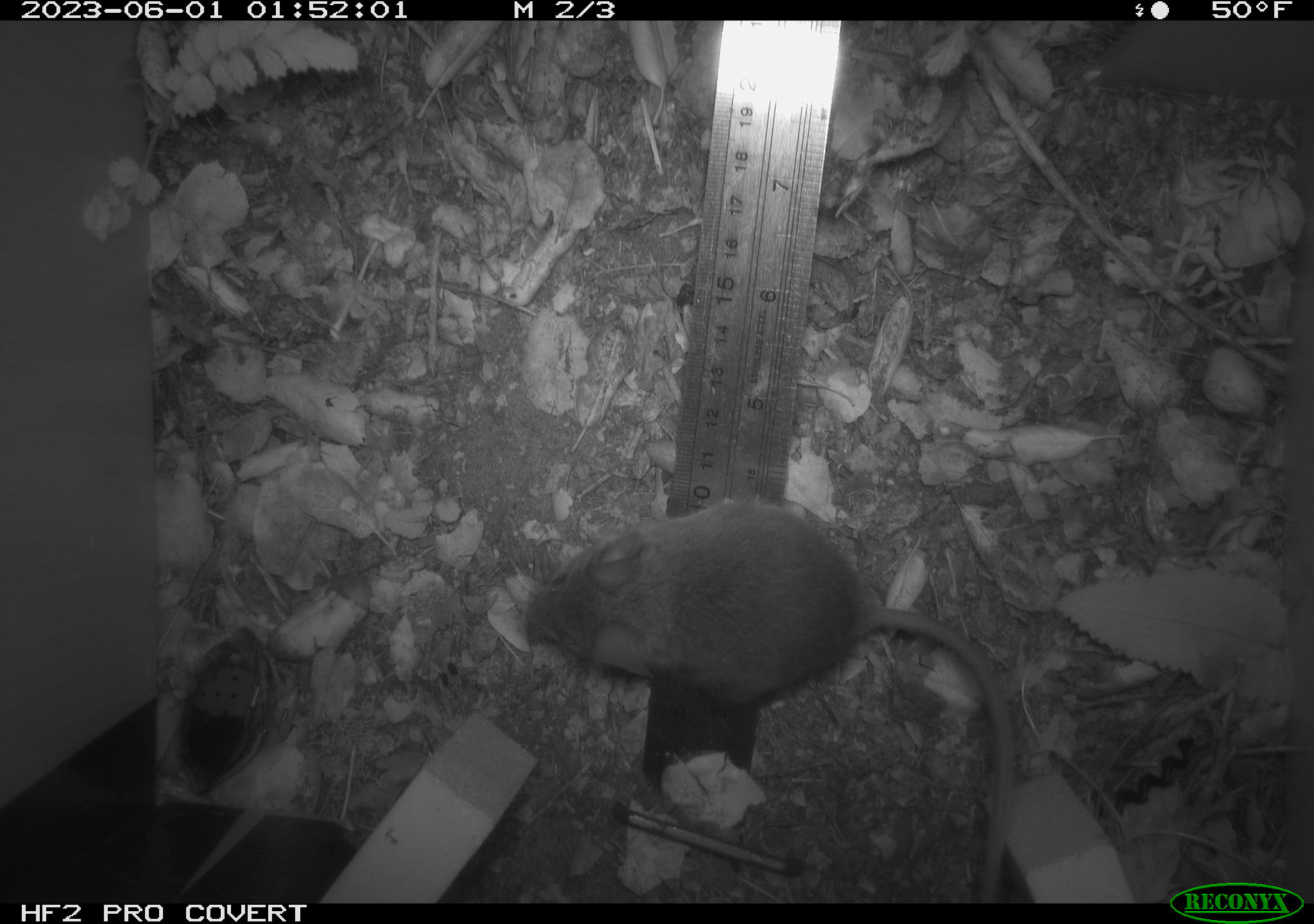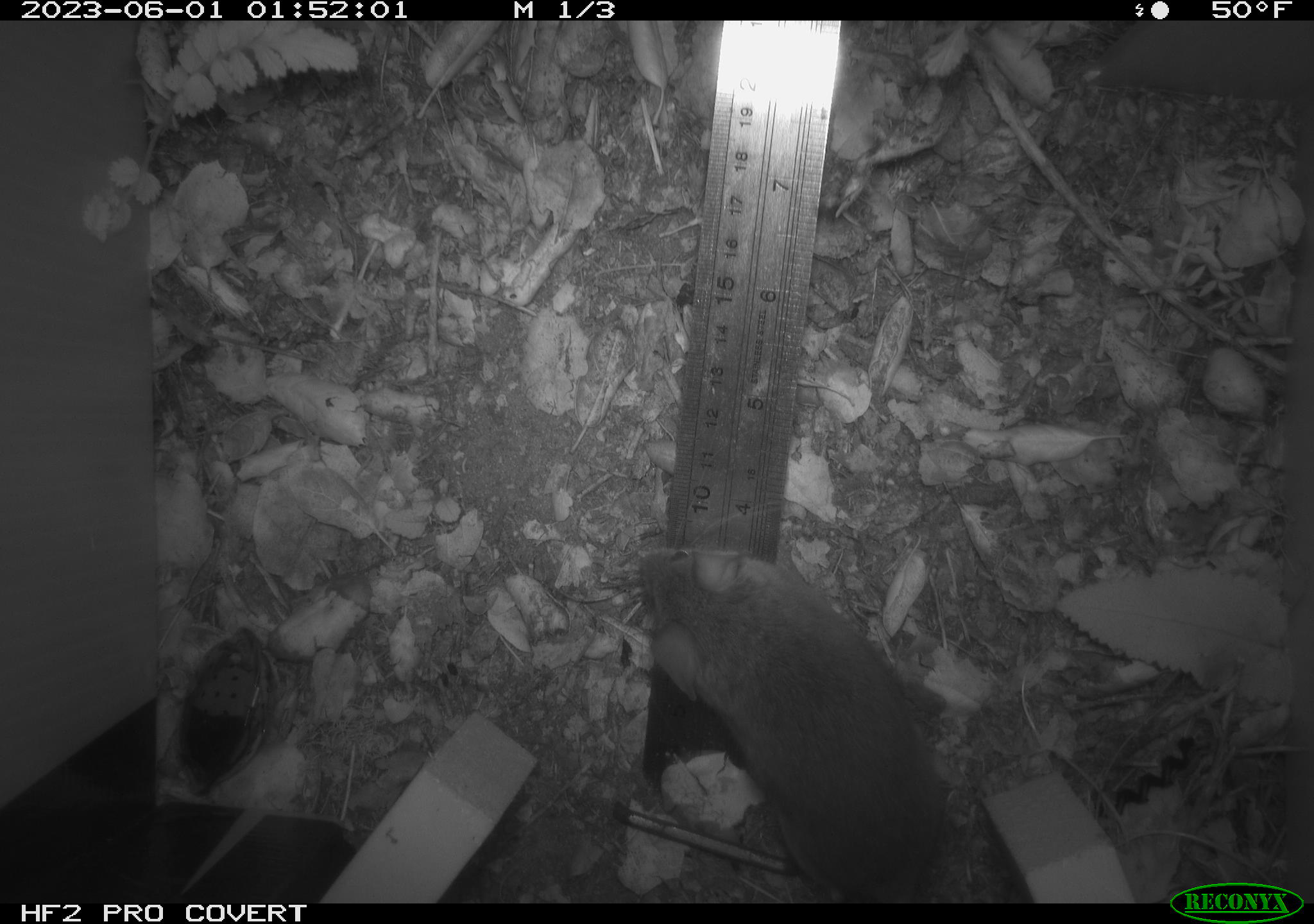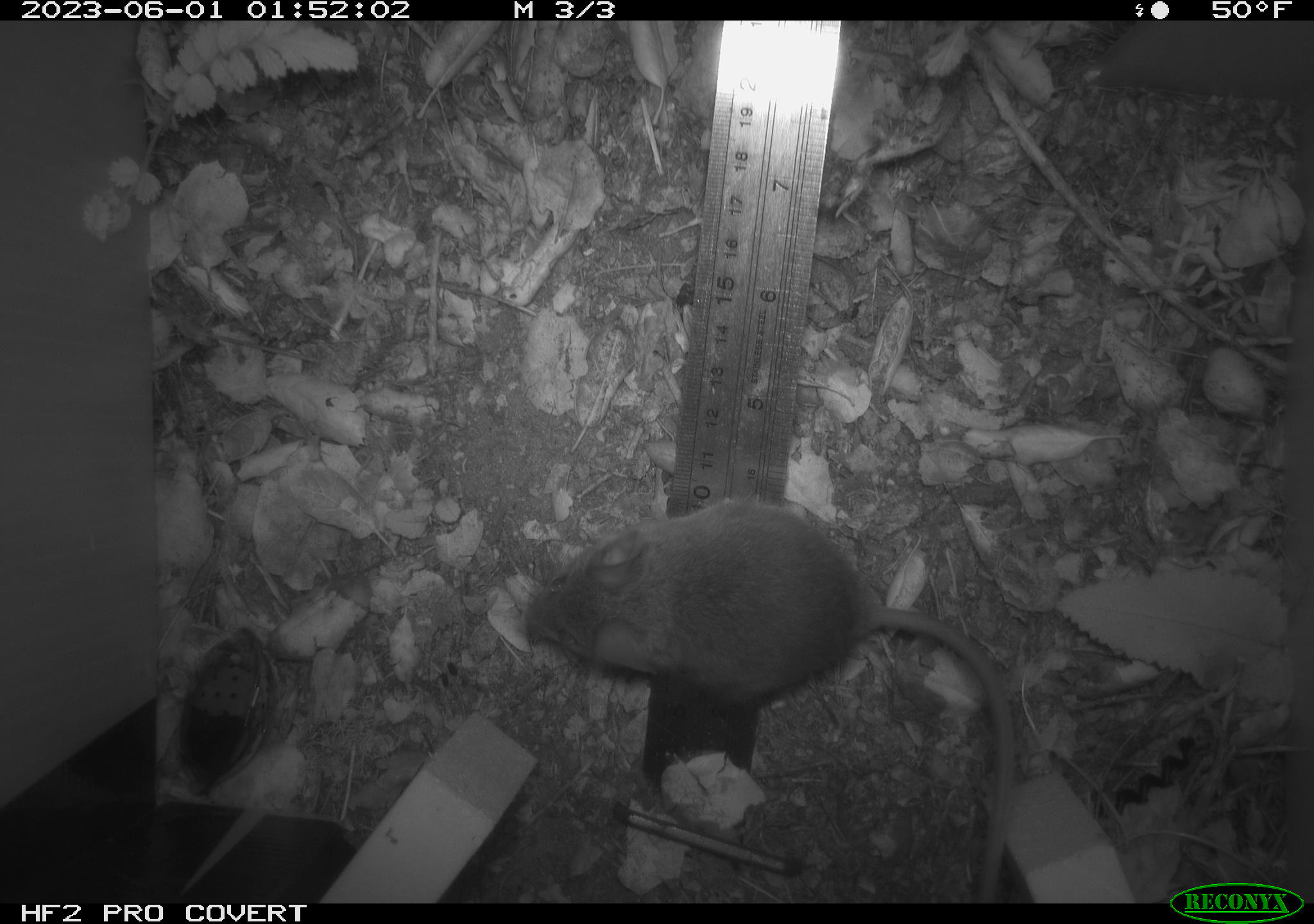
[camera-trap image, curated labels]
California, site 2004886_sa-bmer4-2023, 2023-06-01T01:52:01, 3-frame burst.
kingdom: Animalia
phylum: Chordata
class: Mammalia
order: Rodentia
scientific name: Rodentia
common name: mouse species